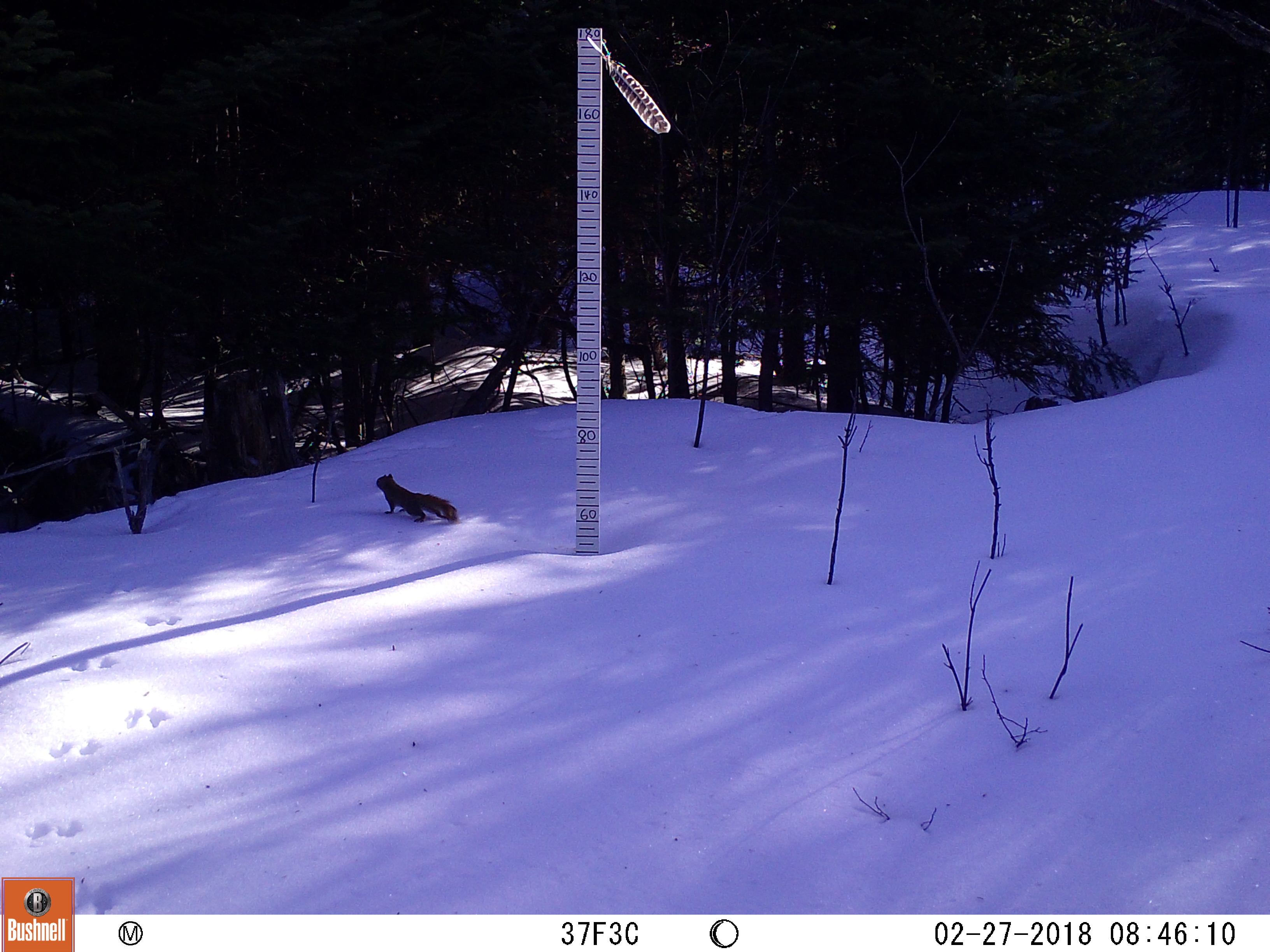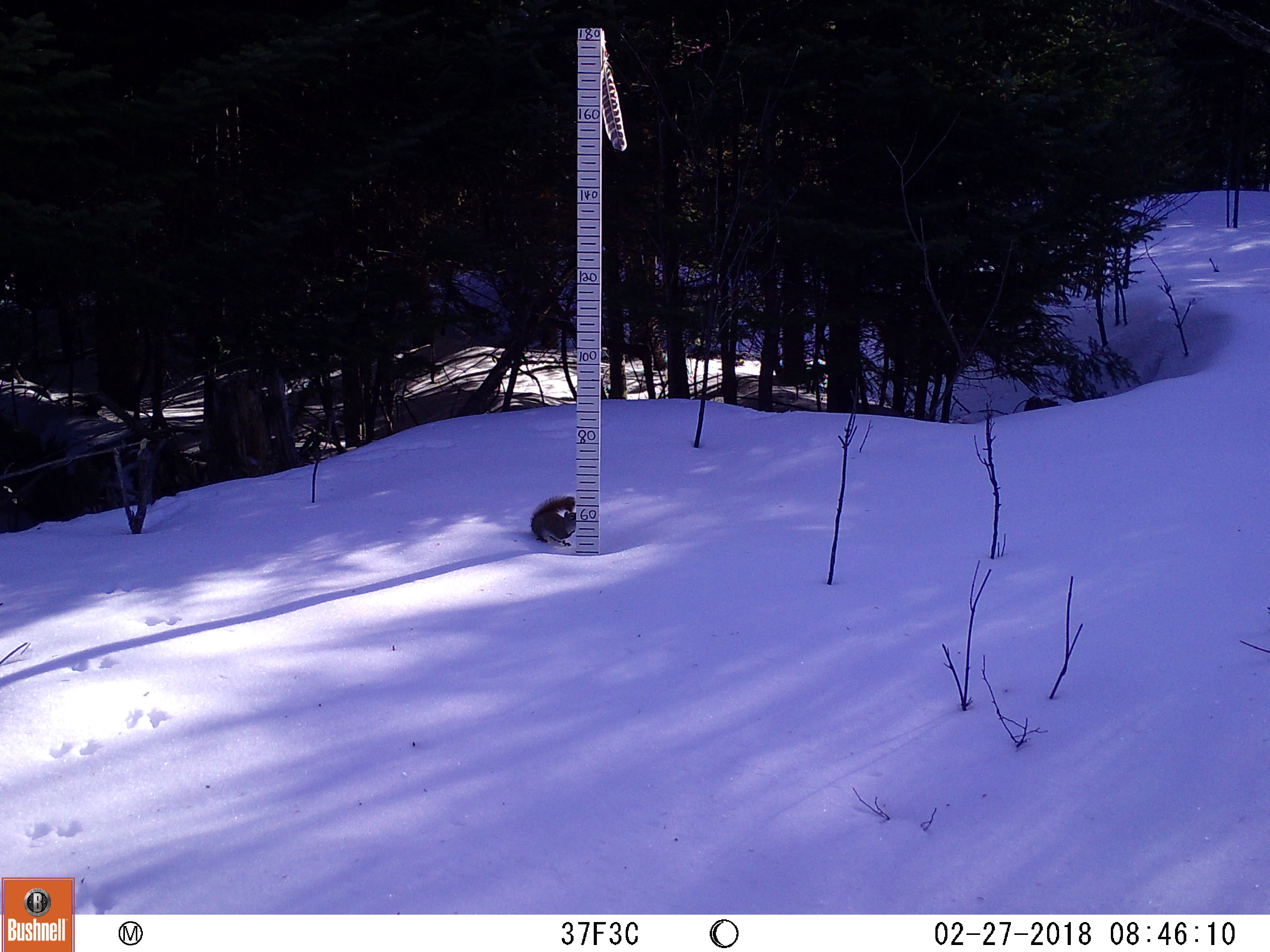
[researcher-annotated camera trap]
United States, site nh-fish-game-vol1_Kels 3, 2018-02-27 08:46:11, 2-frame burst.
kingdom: Animalia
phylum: Chordata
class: Mammalia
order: Rodentia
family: Sciuridae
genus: Tamiasciurus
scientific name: Tamiasciurus hudsonicus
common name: red squirrel